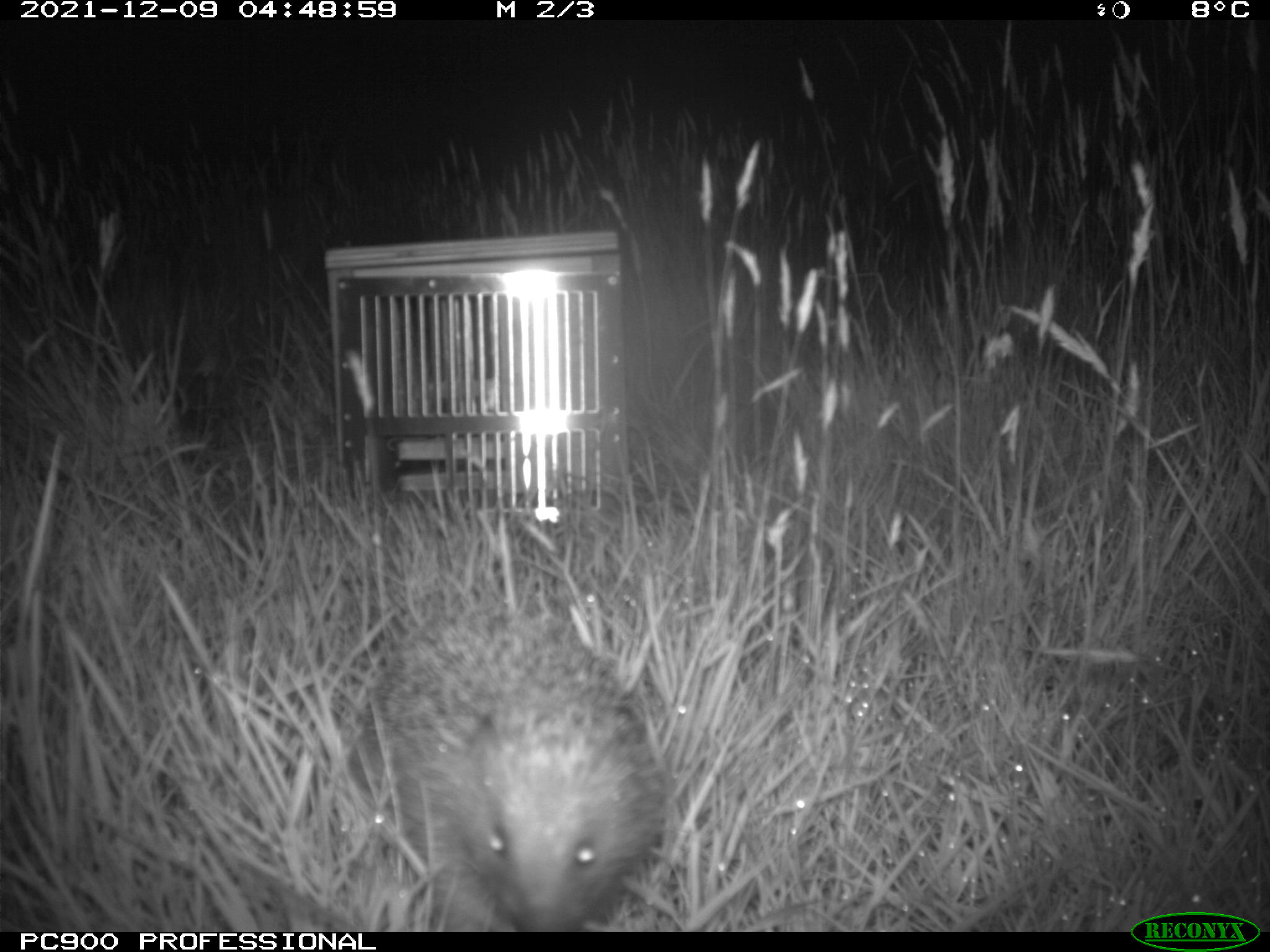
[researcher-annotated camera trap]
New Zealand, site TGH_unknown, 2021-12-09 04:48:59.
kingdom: Animalia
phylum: Chordata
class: Mammalia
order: Eulipotyphla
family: Erinaceidae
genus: Erinaceus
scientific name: Erinaceus europaeus europaeus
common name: european hedgehog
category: hedgehog